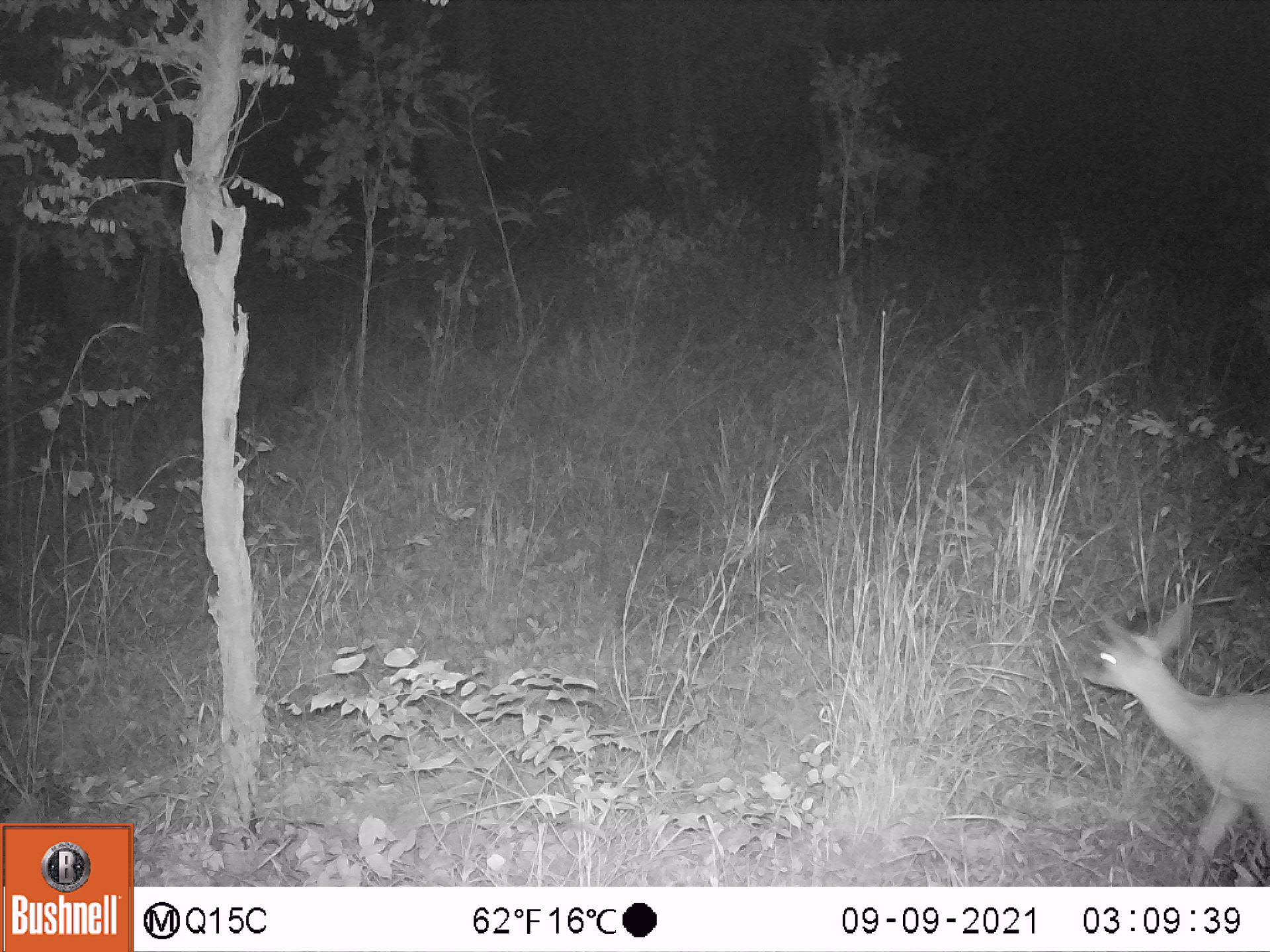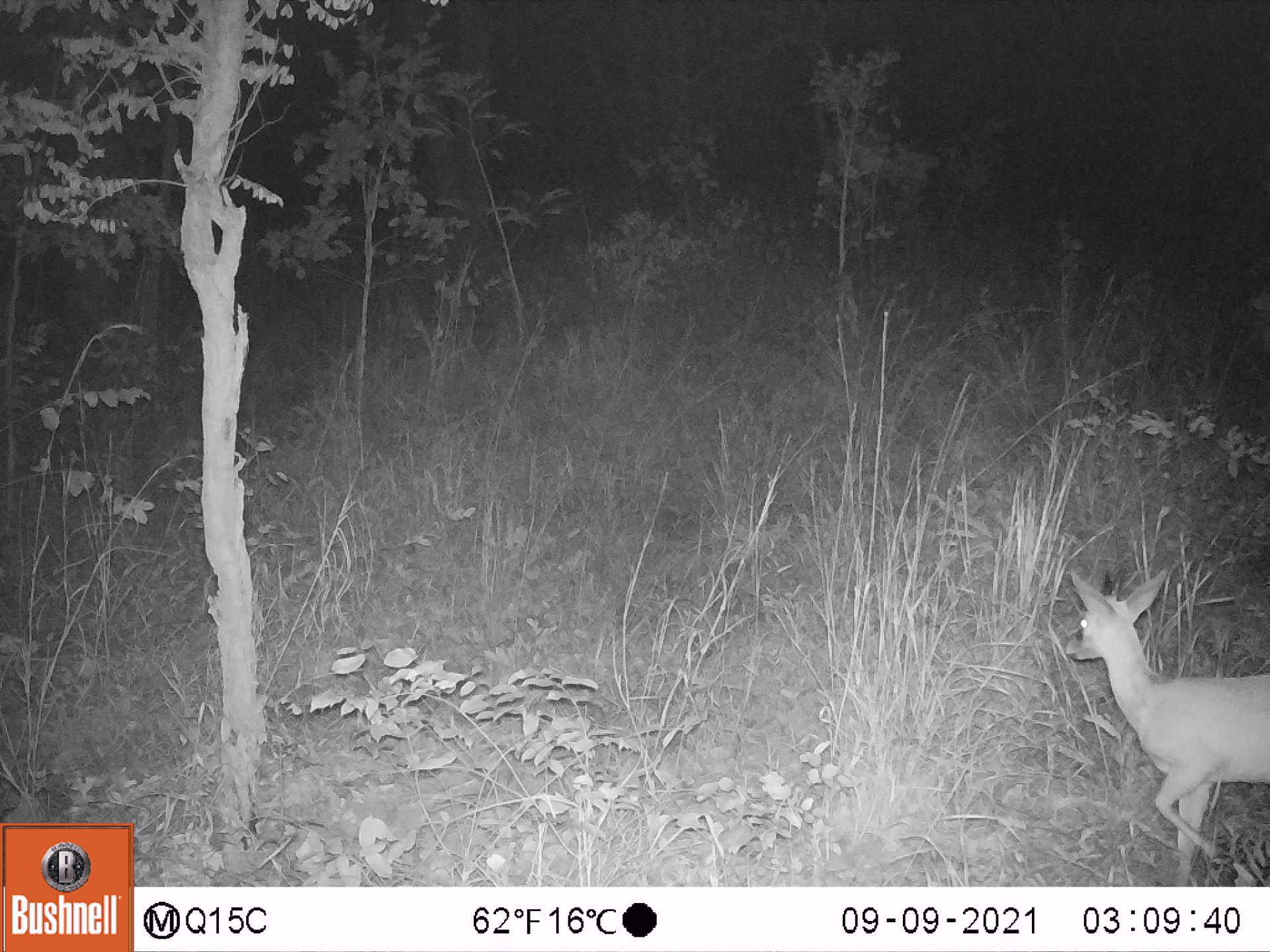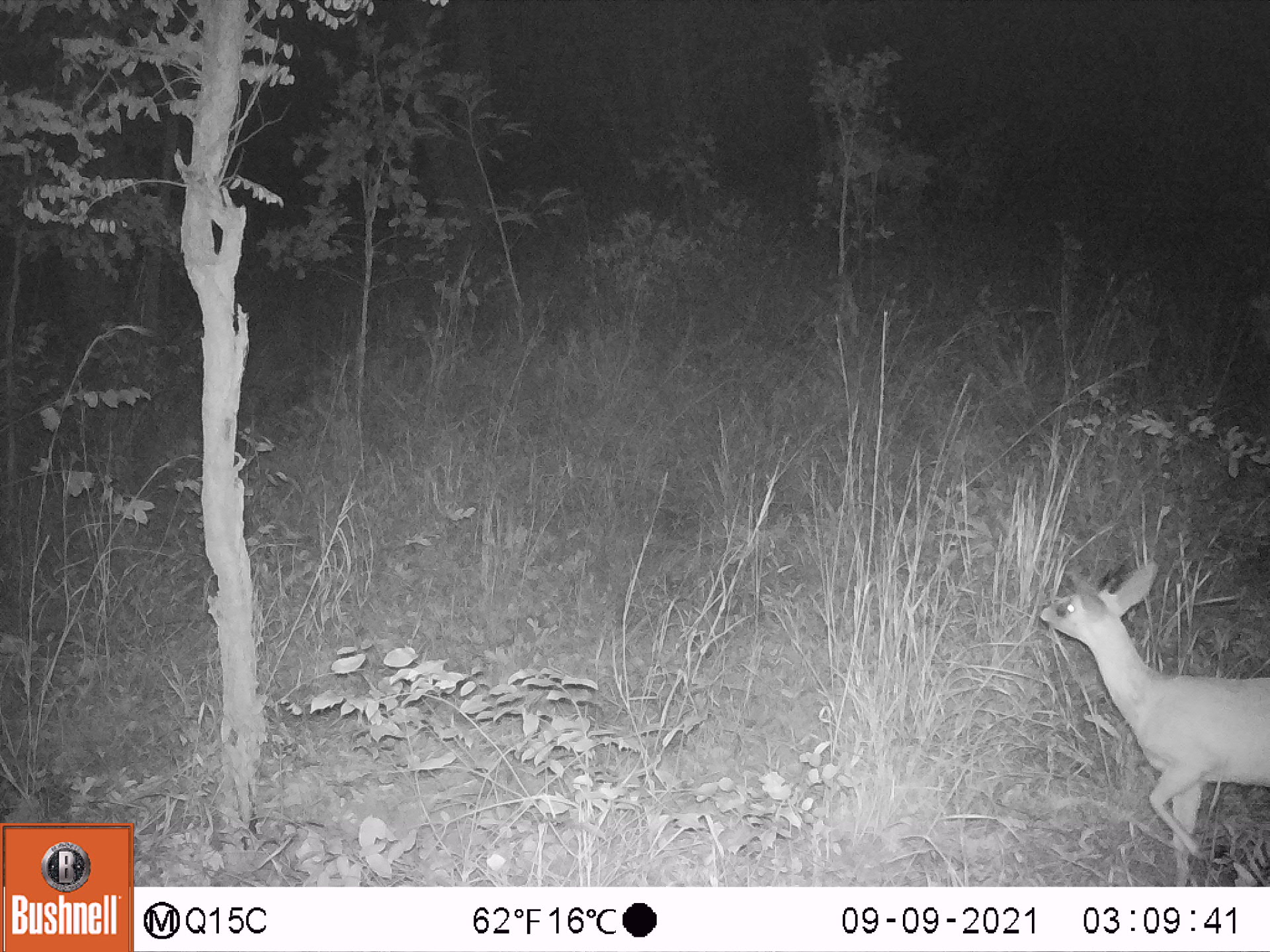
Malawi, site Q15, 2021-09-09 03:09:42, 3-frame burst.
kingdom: Animalia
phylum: Chordata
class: Mammalia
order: Artiodactyla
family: Bovidae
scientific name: Antilopinae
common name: small antelope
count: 1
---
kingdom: Animalia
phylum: Chordata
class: Mammalia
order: Artiodactyla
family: Bovidae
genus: Sylvicapra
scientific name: Sylvicapra grimmia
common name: common duiker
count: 1